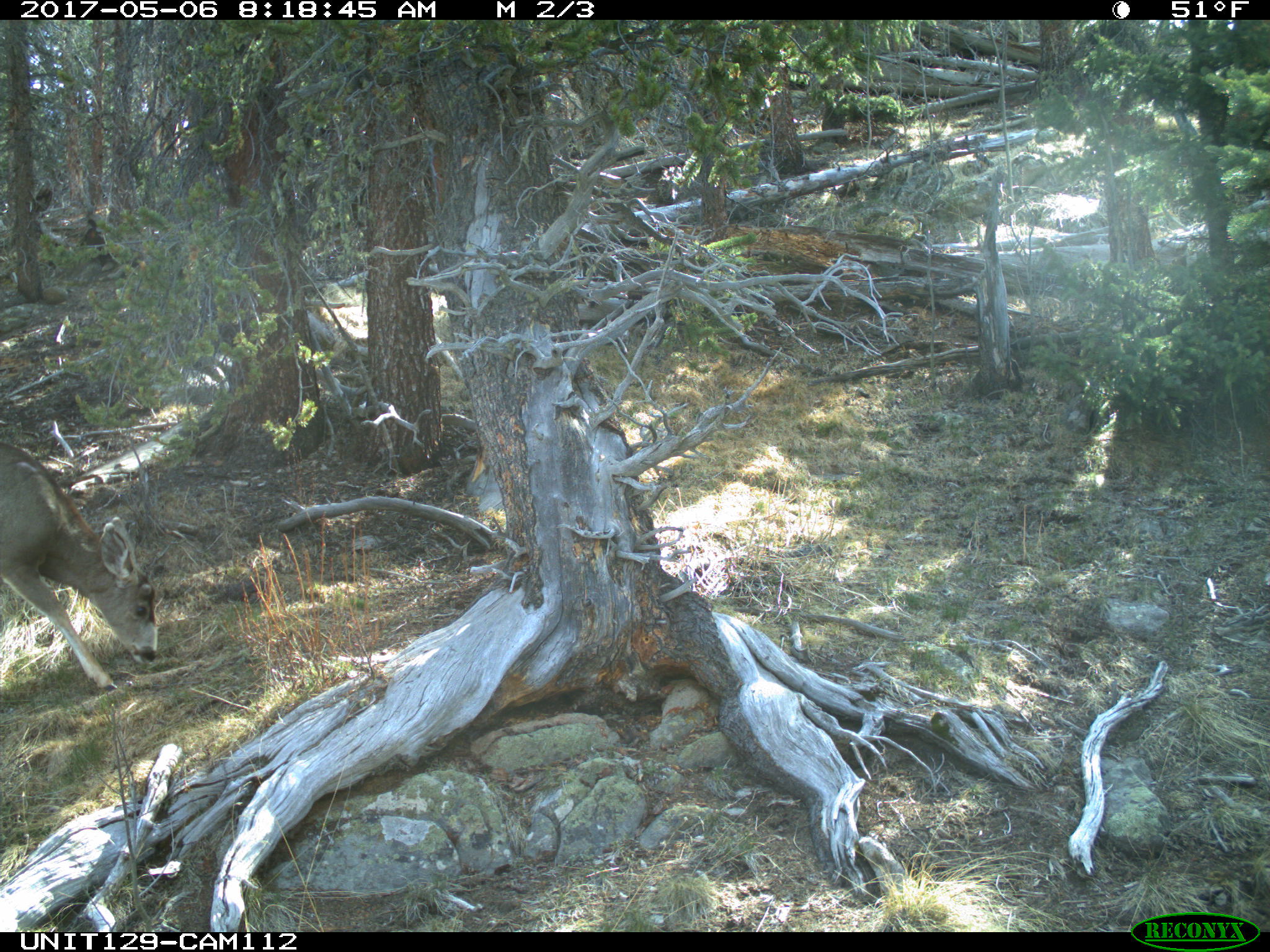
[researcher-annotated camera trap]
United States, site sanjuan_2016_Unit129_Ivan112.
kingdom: Animalia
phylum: Chordata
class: Mammalia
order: Artiodactyla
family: Cervidae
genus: Odocoileus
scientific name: Odocoileus hemionus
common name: mule deer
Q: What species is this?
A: Odocoileus hemionus (mule deer).